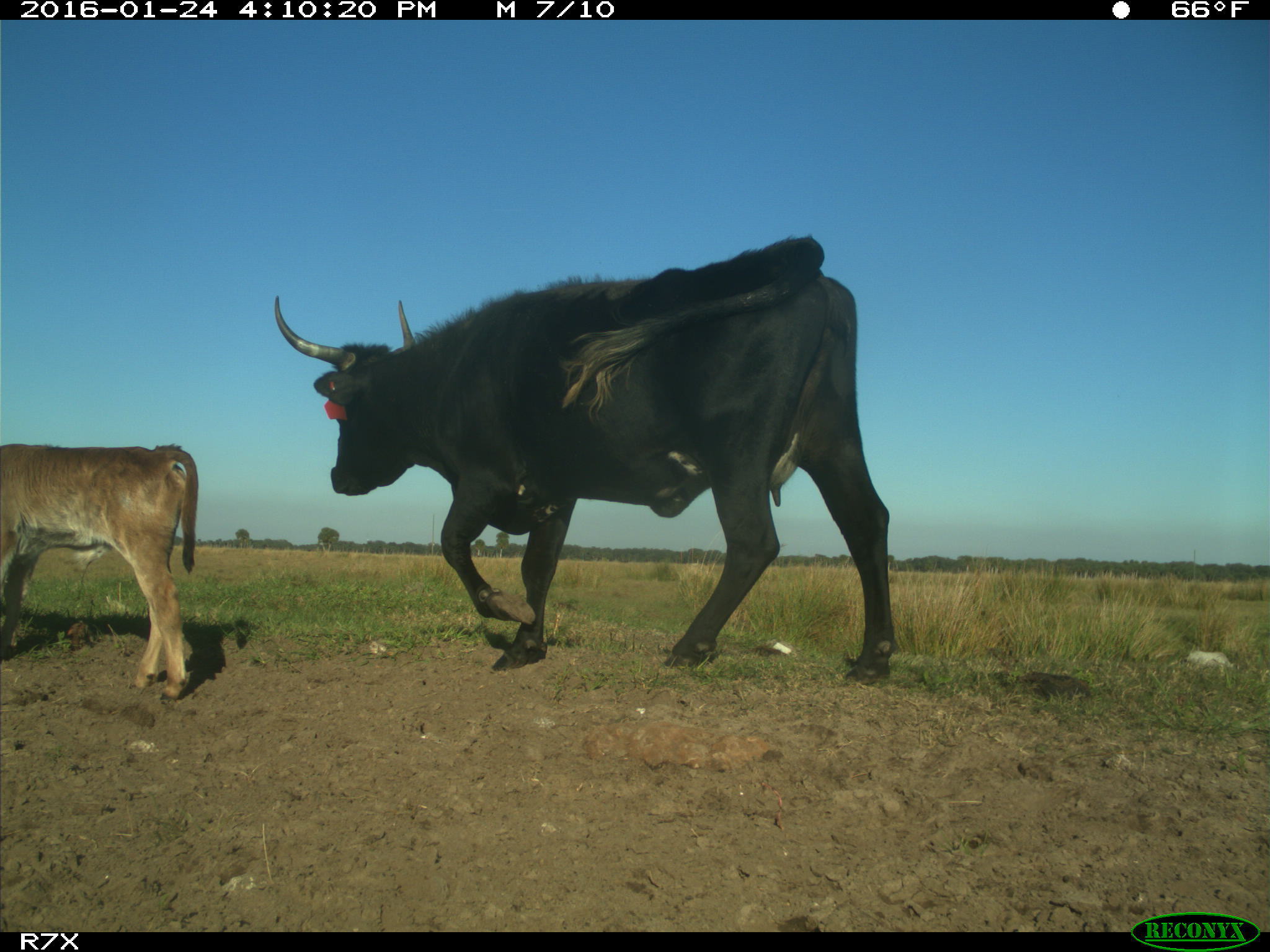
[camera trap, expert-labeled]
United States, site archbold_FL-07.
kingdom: Animalia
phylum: Chordata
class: Mammalia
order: Artiodactyla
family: Bovidae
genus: Bos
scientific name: Bos taurus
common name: domestic cow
Bos taurus (domestic cow).